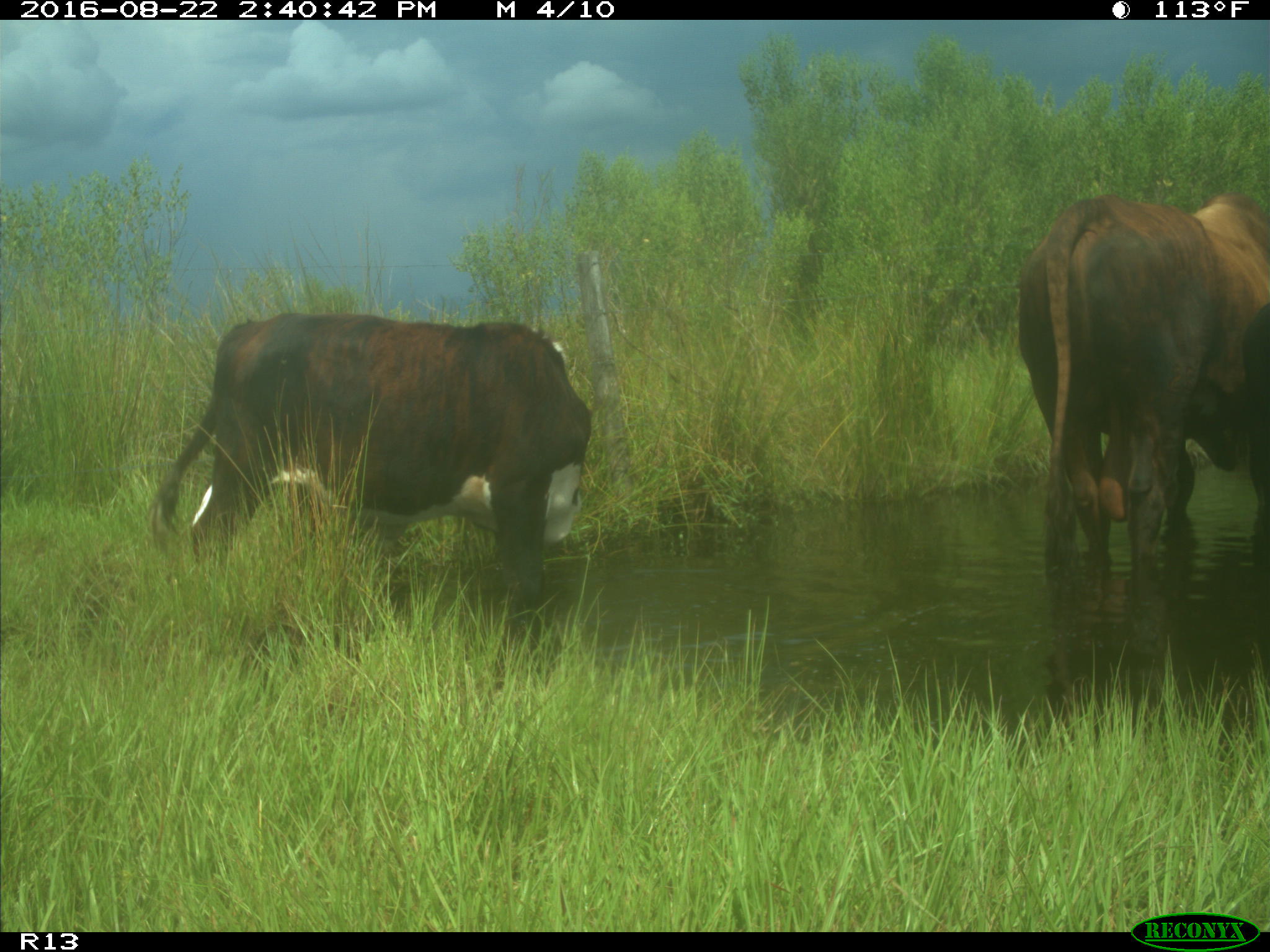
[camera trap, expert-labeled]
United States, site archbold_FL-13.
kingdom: Animalia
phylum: Chordata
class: Mammalia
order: Artiodactyla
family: Bovidae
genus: Bos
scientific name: Bos taurus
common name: domestic cow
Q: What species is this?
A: Bos taurus (domestic cow).